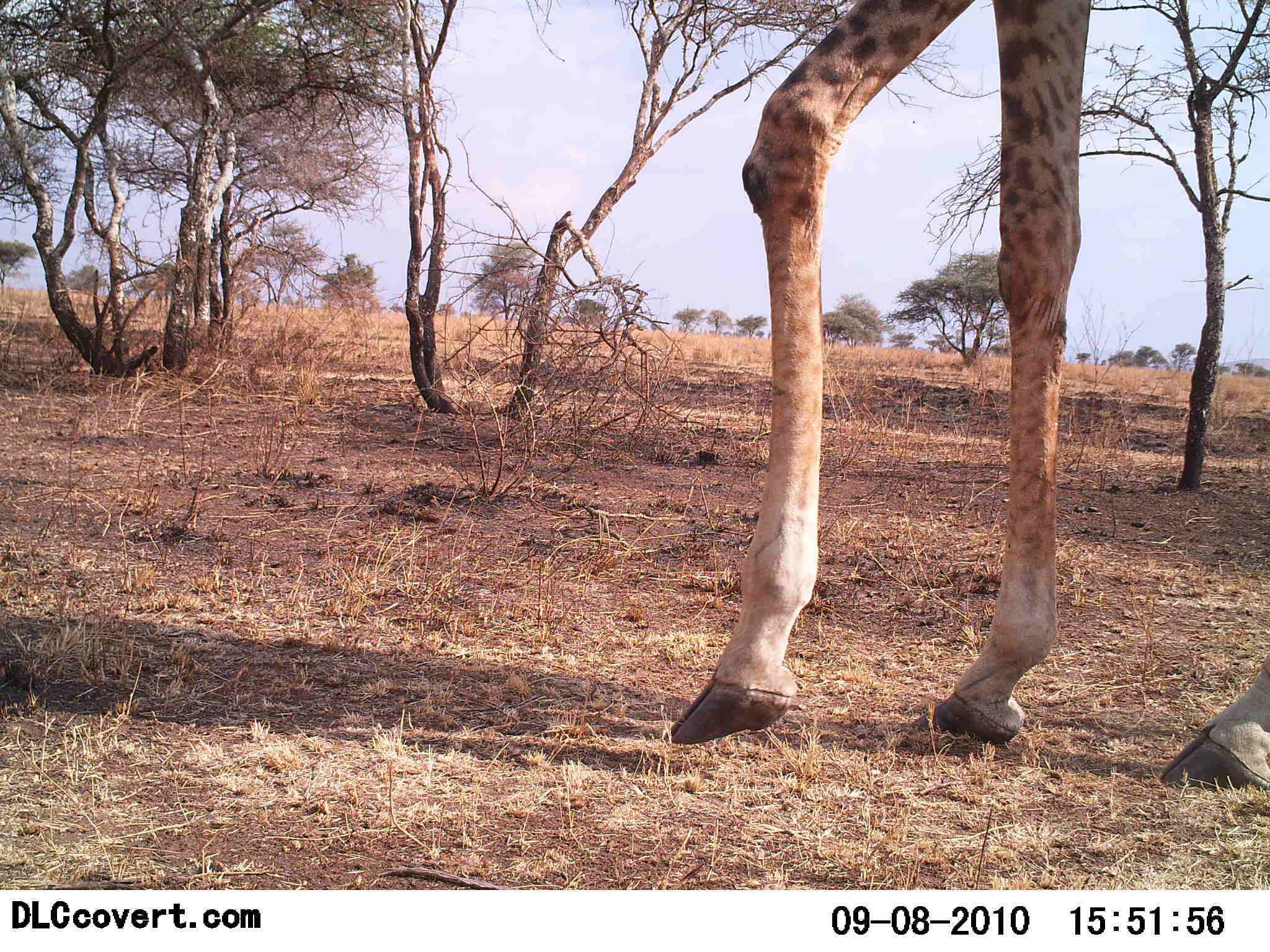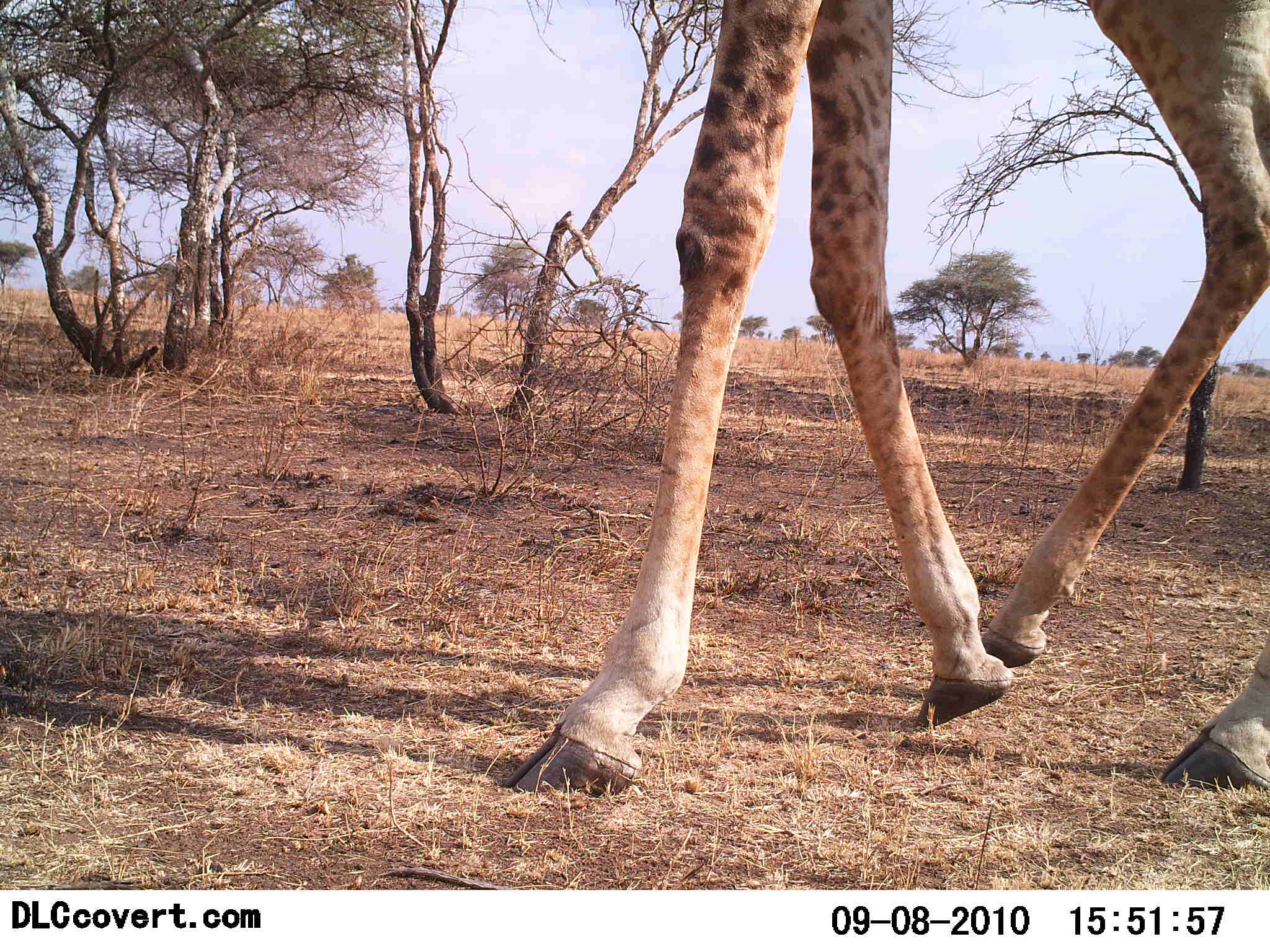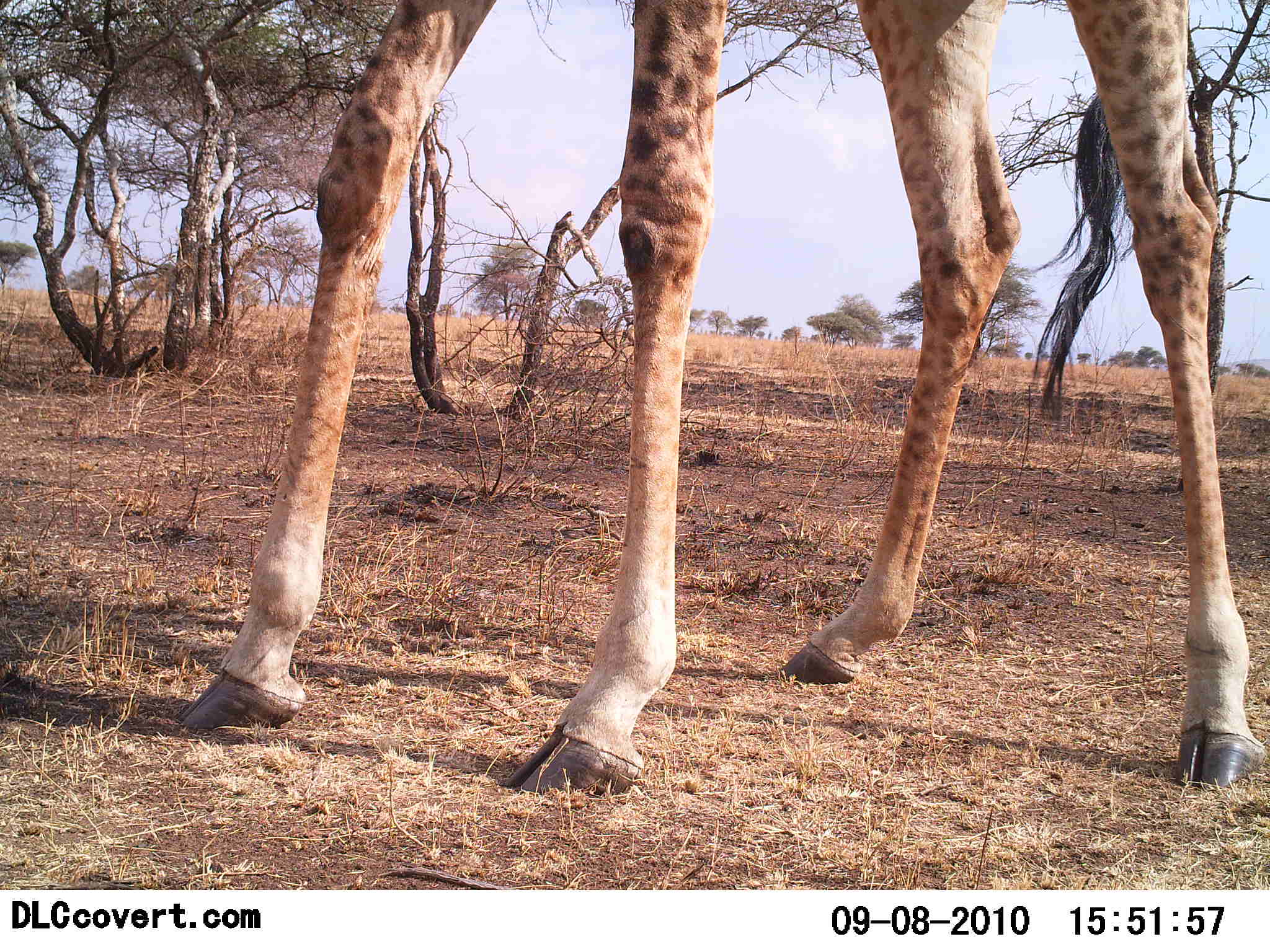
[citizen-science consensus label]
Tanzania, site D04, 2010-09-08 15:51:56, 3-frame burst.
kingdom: Animalia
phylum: Chordata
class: Mammalia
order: Artiodactyla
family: Giraffidae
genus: Giraffa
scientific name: Giraffa camelopardalis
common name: giraffe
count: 1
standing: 0%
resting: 0%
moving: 100%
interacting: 0%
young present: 0%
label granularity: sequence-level